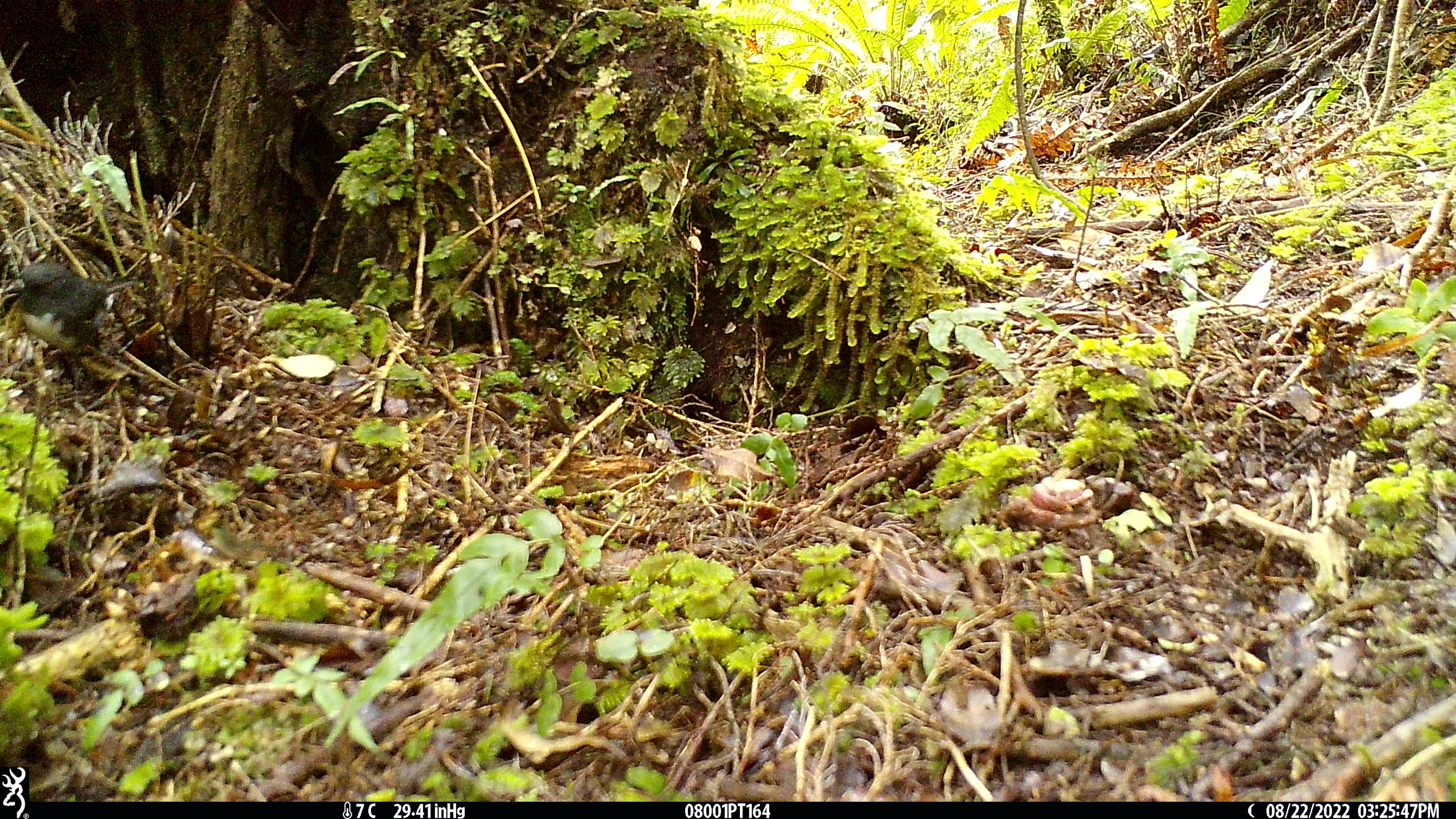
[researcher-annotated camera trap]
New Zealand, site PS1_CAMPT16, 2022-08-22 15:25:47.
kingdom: Animalia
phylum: Chordata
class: Aves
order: Passeriformes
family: Petroicidae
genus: Petroica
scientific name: Petroica australis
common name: new zealand robin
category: robin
Robin (new zealand robin) (Petroica australis).